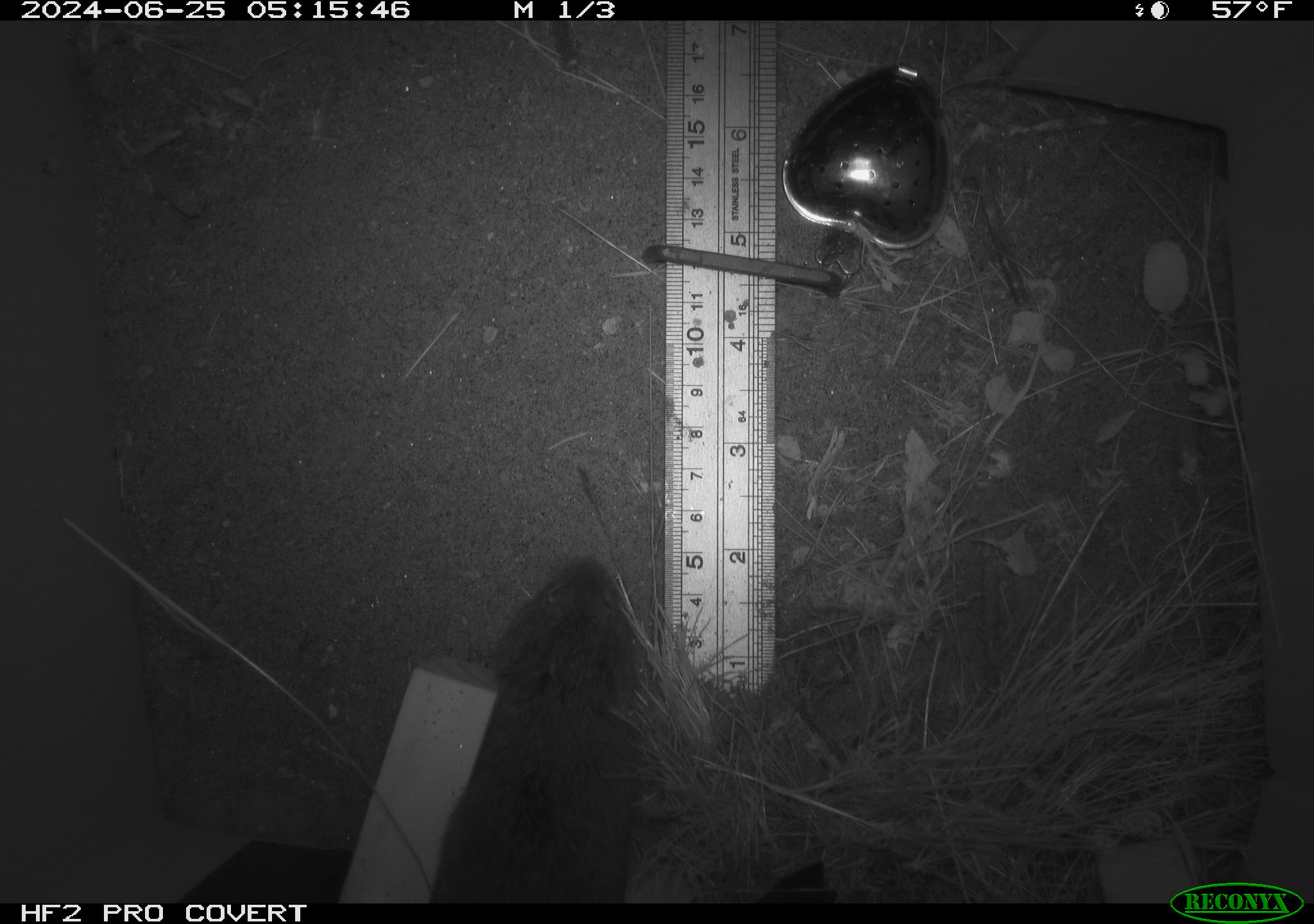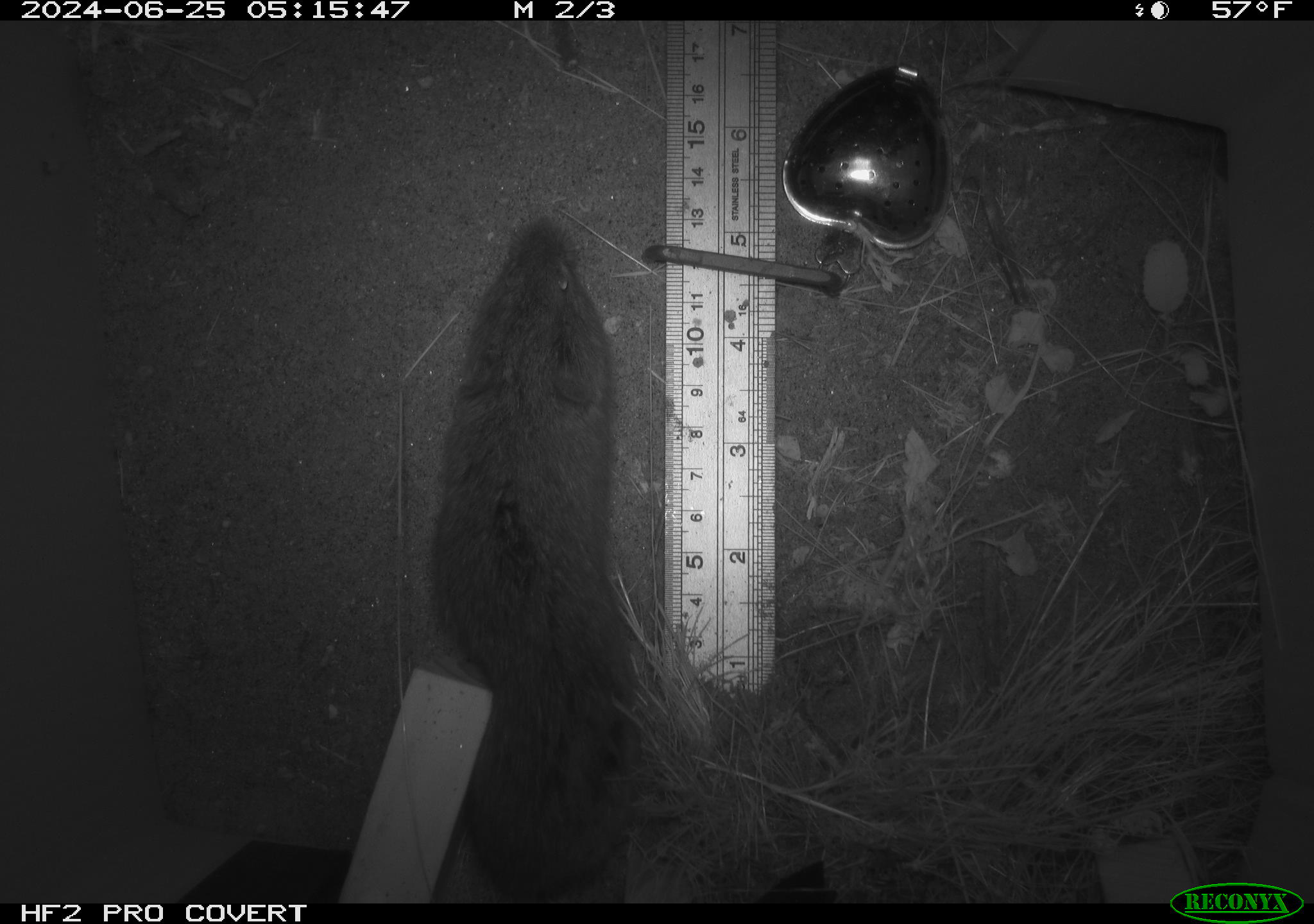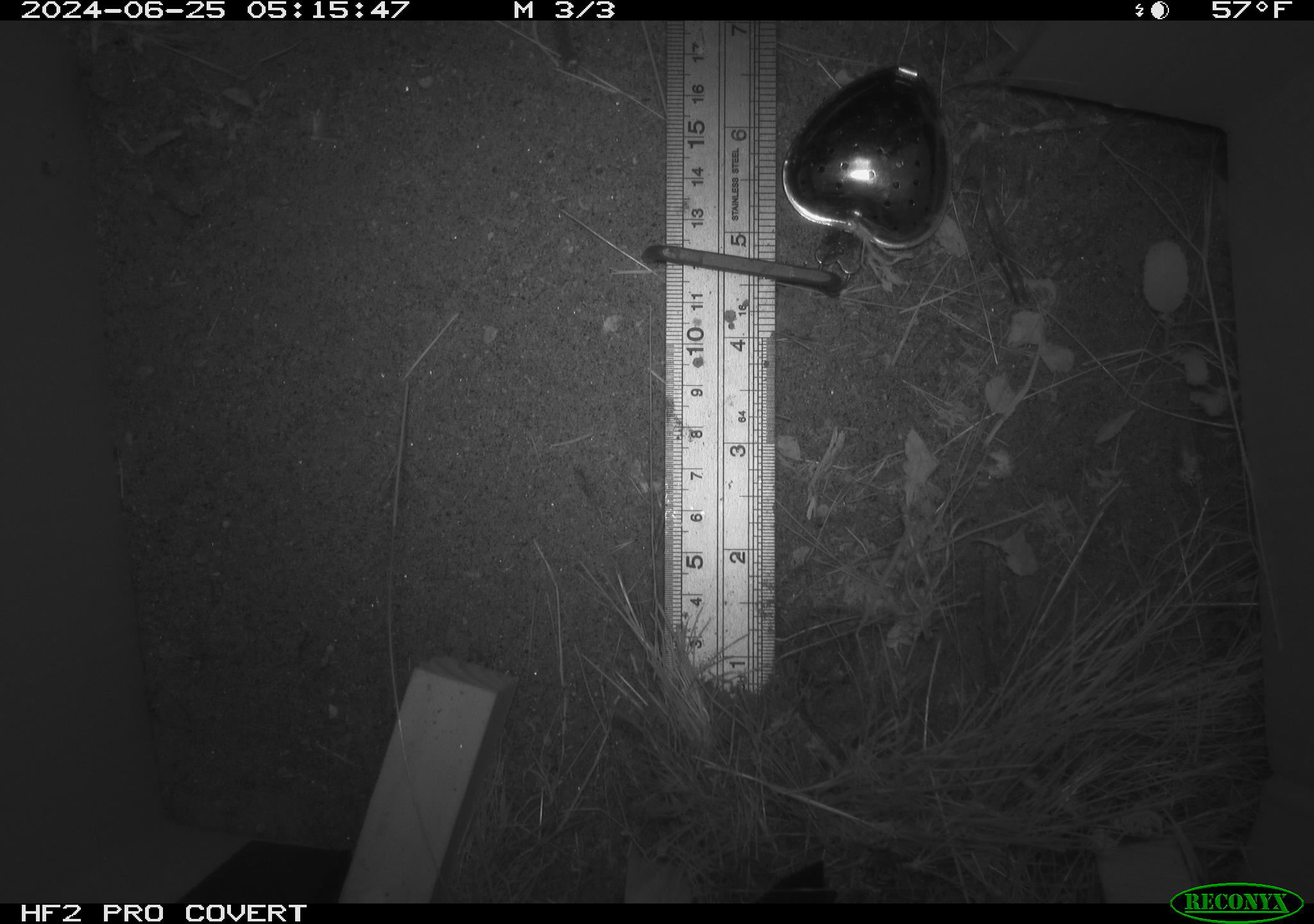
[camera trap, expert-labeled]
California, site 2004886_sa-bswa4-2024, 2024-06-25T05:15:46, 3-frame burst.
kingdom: Animalia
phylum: Chordata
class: Mammalia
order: Rodentia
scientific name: Rodentia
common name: rodent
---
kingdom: Animalia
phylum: Chordata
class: Mammalia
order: Rodentia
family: Cricetidae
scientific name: Arvicolinae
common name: voles, lemmings, and muskrats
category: arvicolinae subfamily